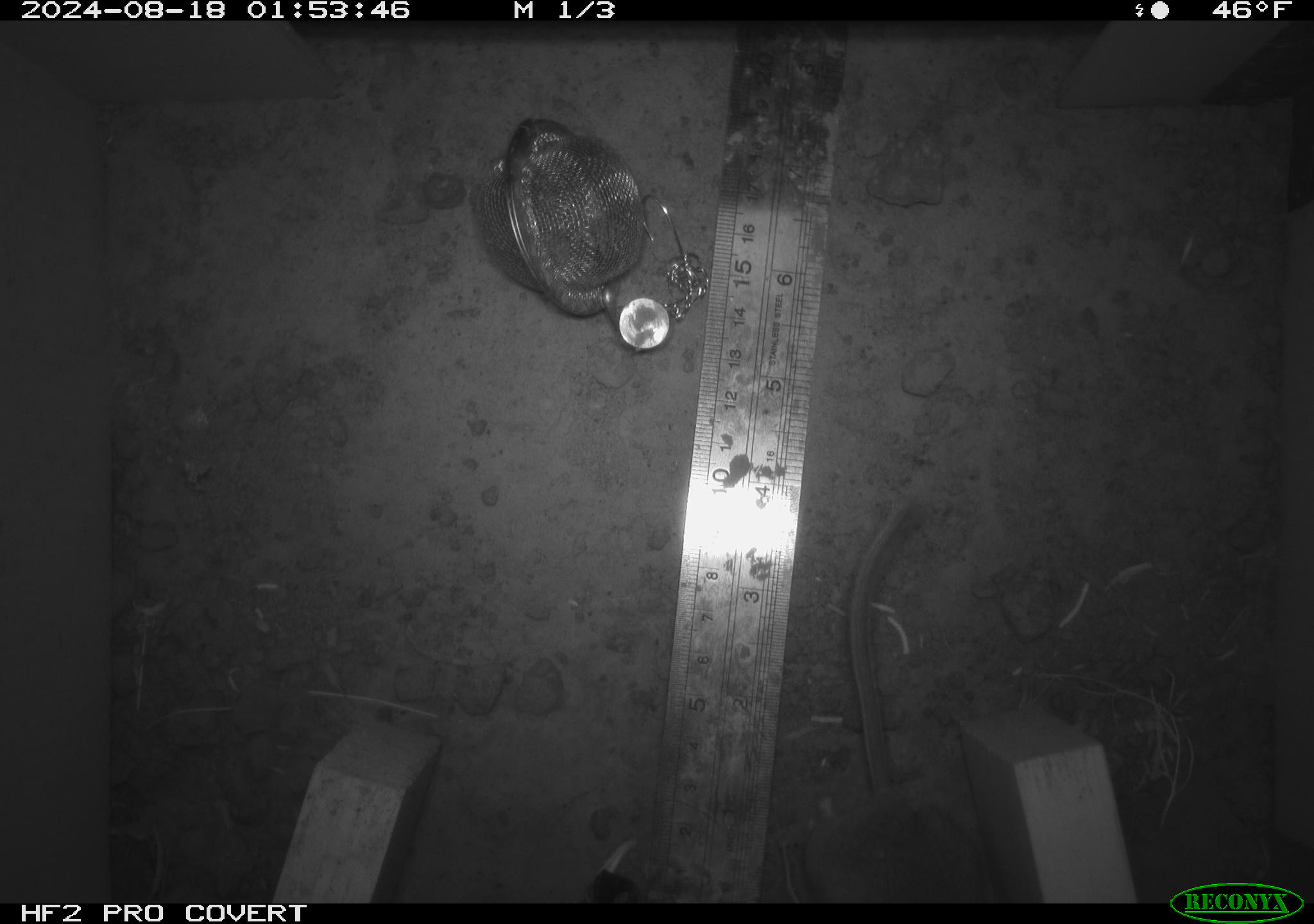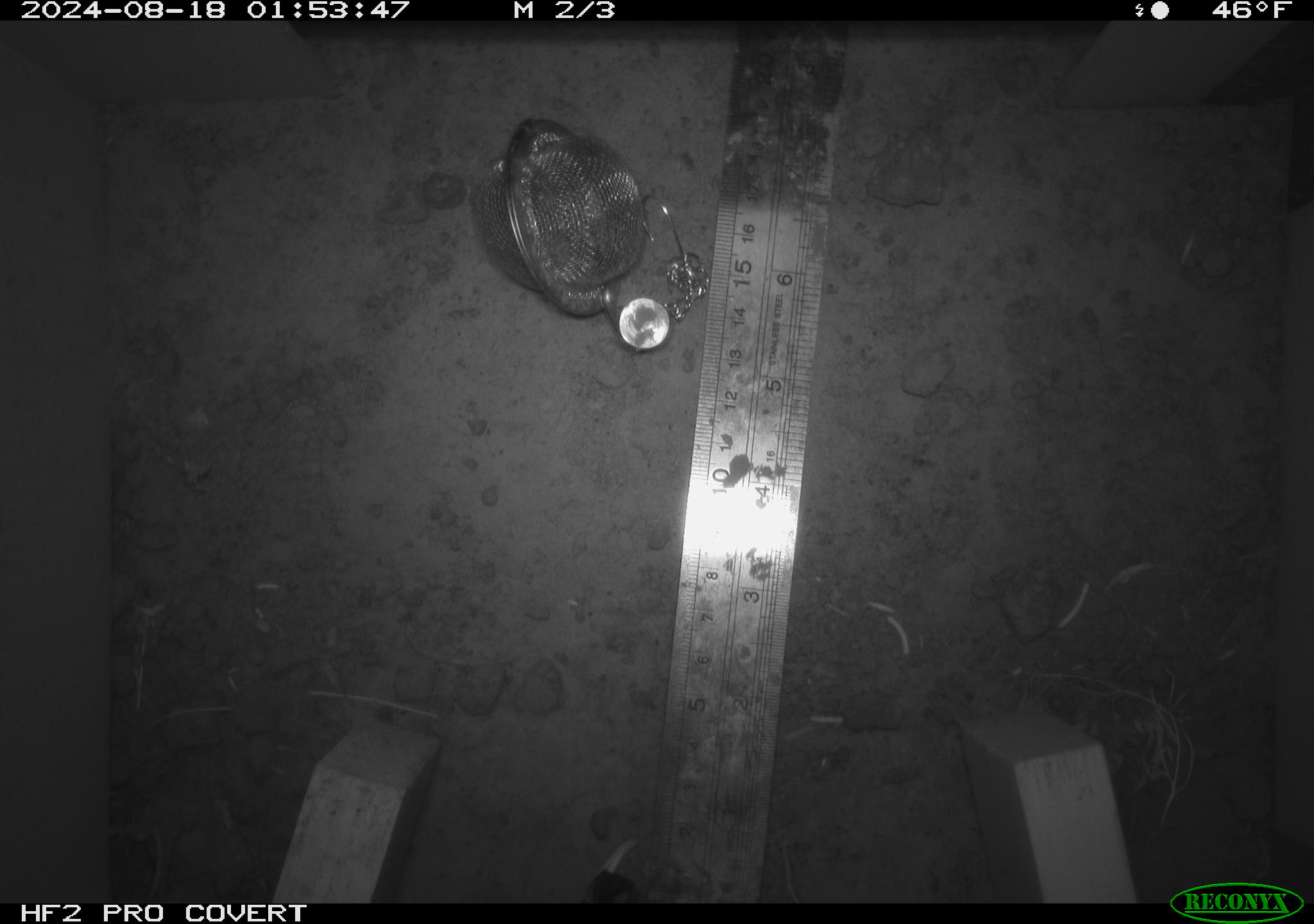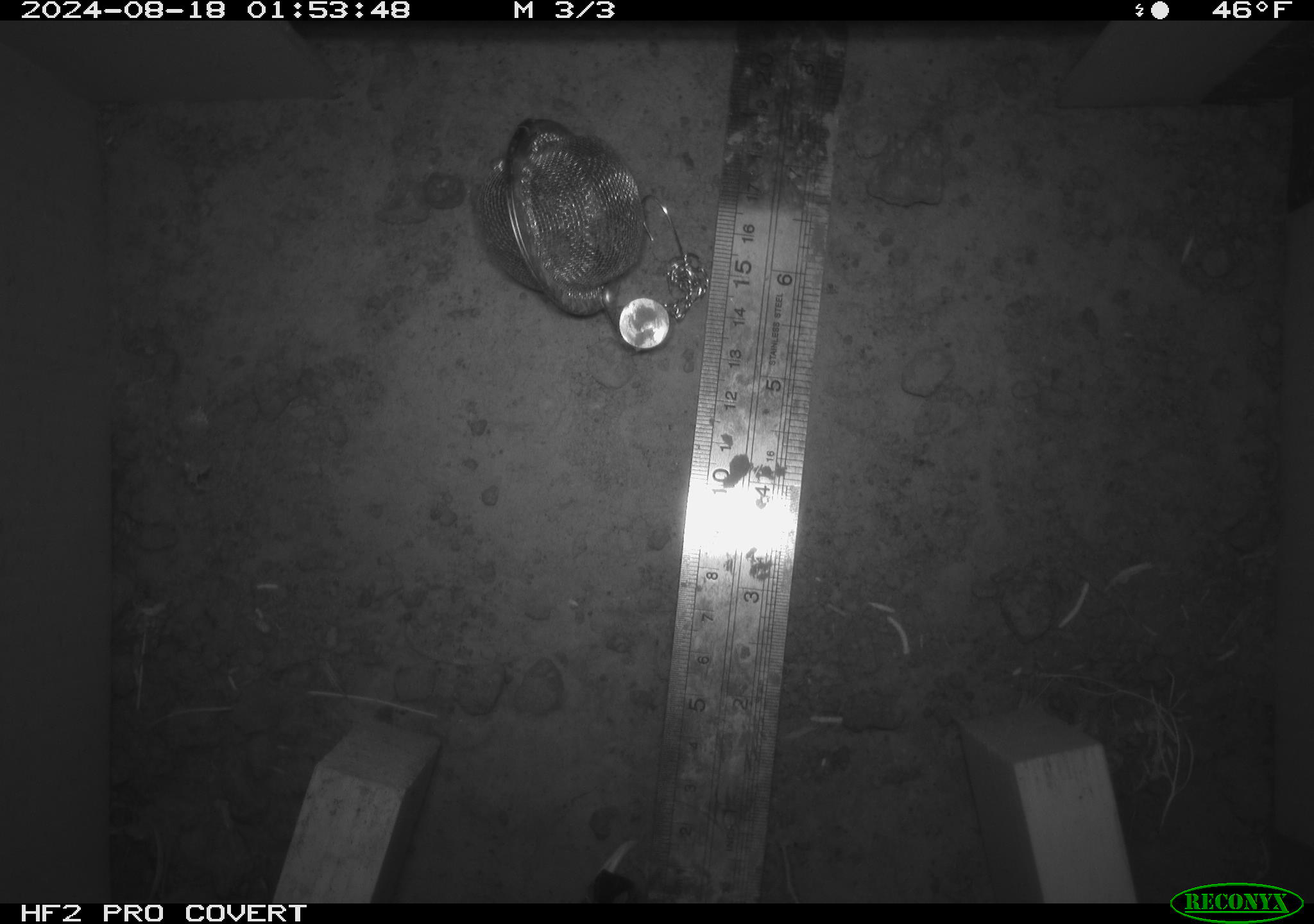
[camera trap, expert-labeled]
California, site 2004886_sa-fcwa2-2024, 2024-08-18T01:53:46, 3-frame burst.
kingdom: Animalia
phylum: Chordata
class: Mammalia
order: Rodentia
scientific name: Rodentia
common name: mouse species